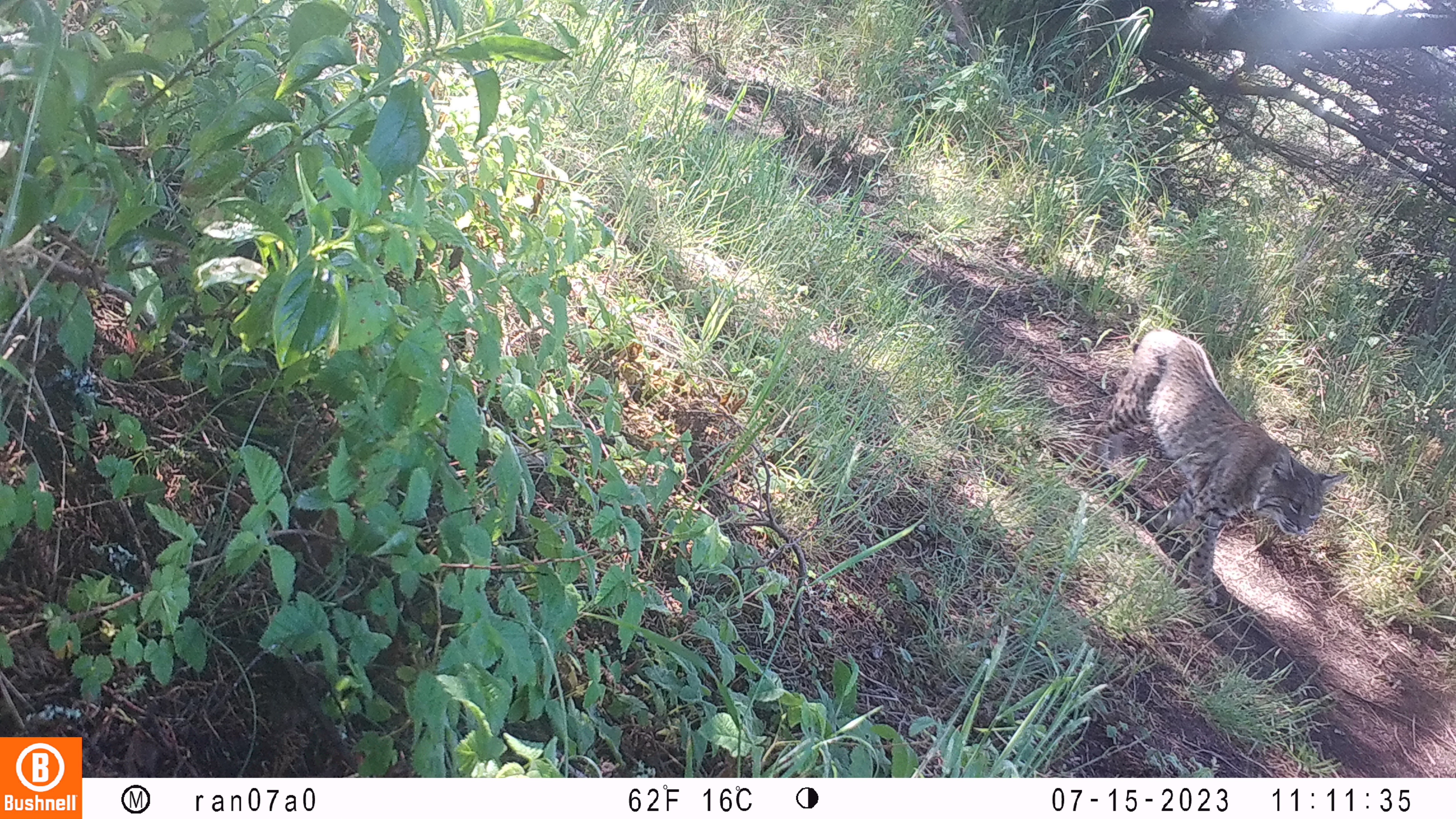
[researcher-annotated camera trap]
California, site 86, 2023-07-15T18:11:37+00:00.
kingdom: Animalia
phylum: Chordata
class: Mammalia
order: Carnivora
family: Felidae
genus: Lynx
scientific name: Lynx rufus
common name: bobcat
Bobcat (Lynx rufus).